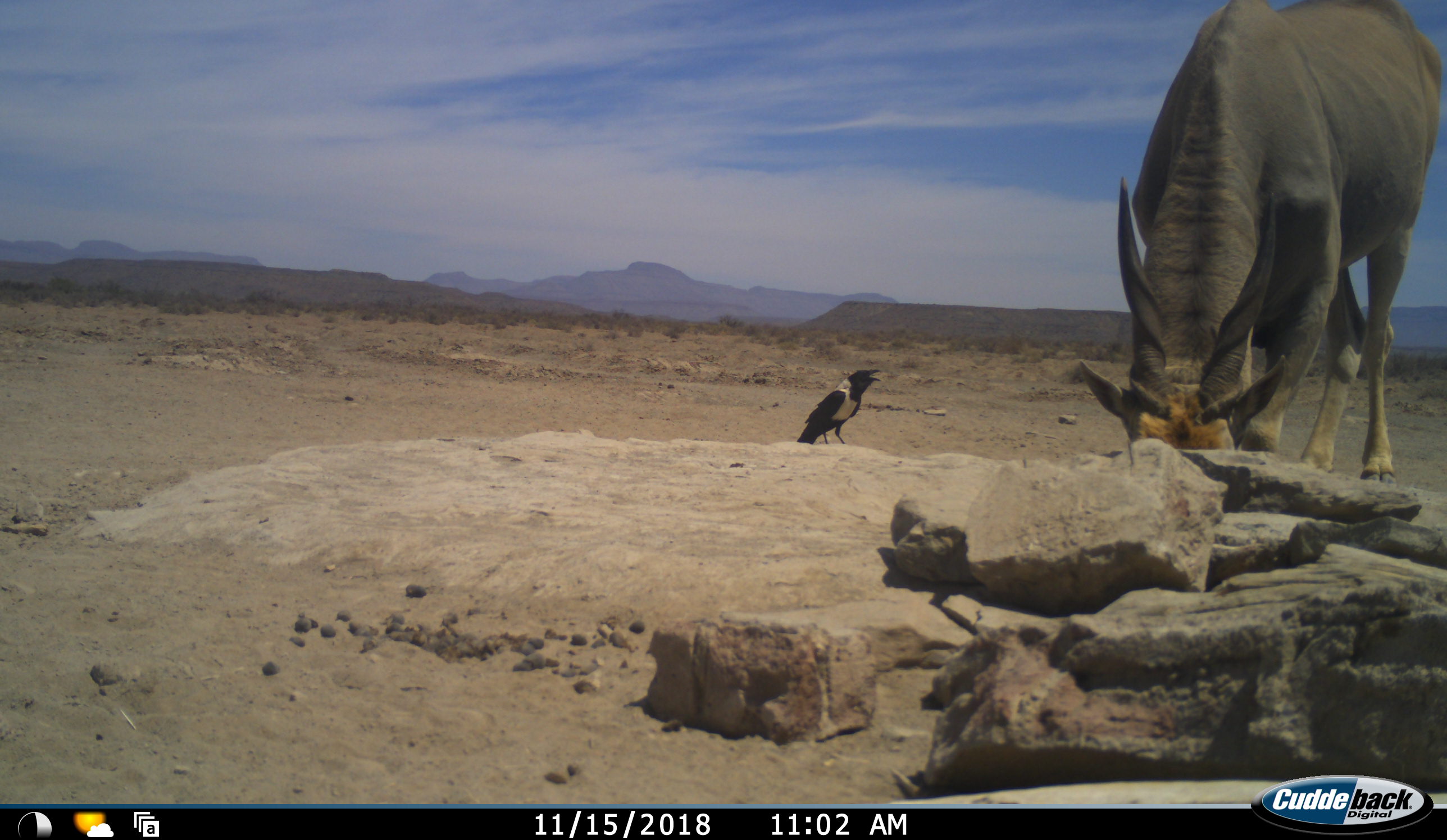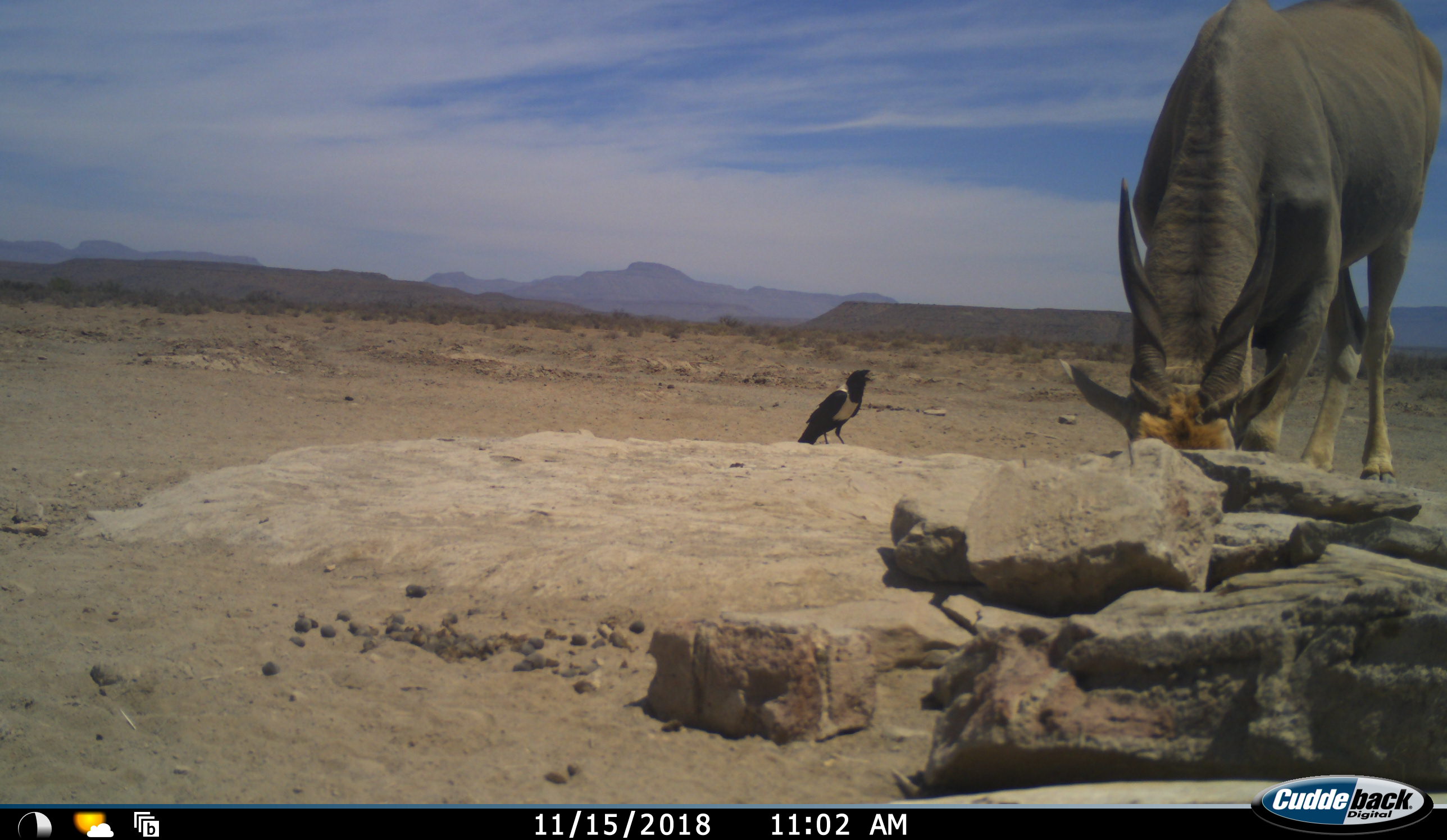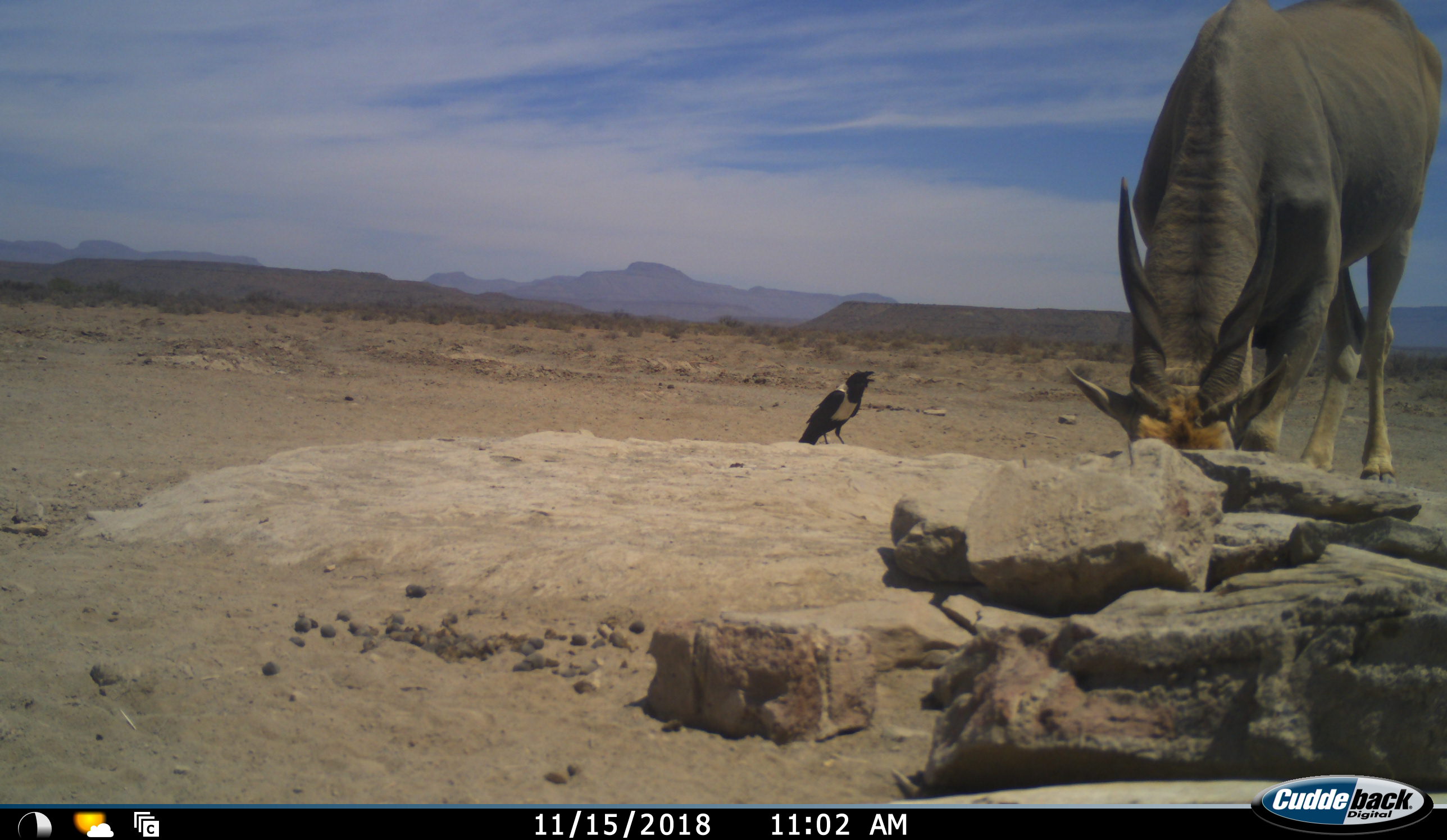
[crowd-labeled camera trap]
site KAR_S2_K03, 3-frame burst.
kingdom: Animalia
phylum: Chordata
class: Aves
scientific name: Aves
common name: bird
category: birdother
Birdother (bird) (Aves), count 1. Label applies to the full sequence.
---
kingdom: Animalia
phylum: Chordata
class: Mammalia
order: Artiodactyla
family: Bovidae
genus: Tragelaphus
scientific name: Tragelaphus oryx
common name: eland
Eland (Tragelaphus oryx), count 1. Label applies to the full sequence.